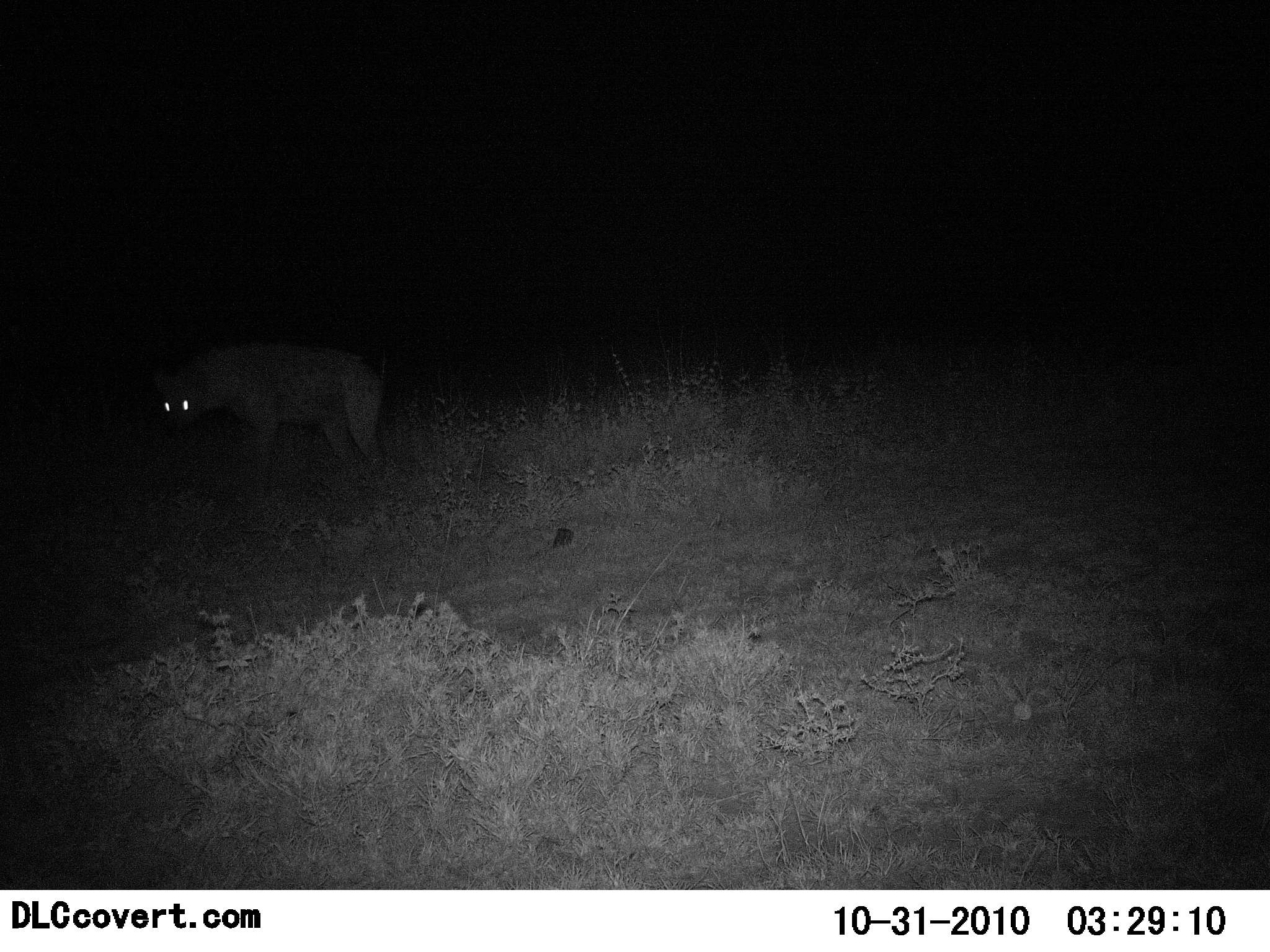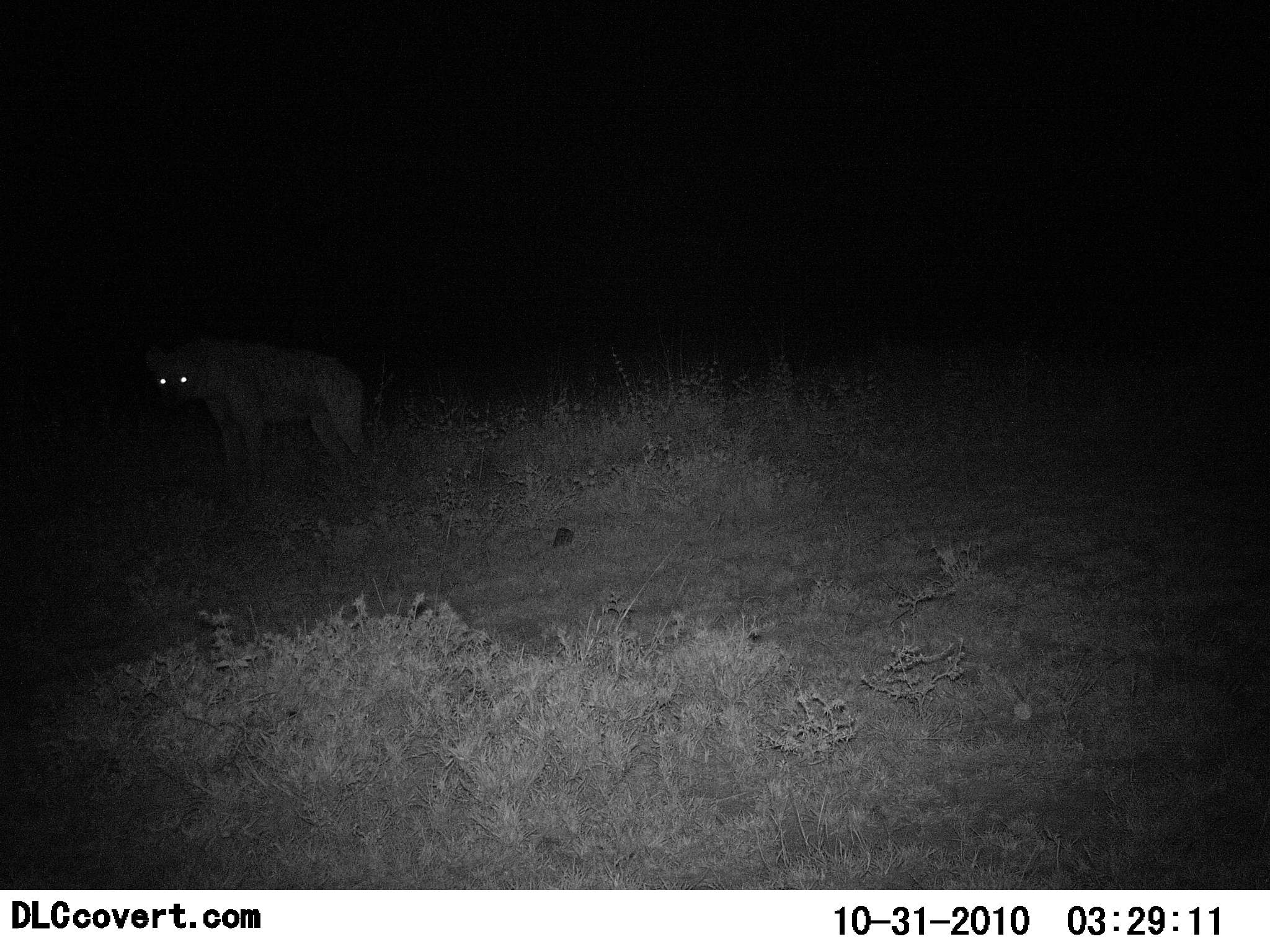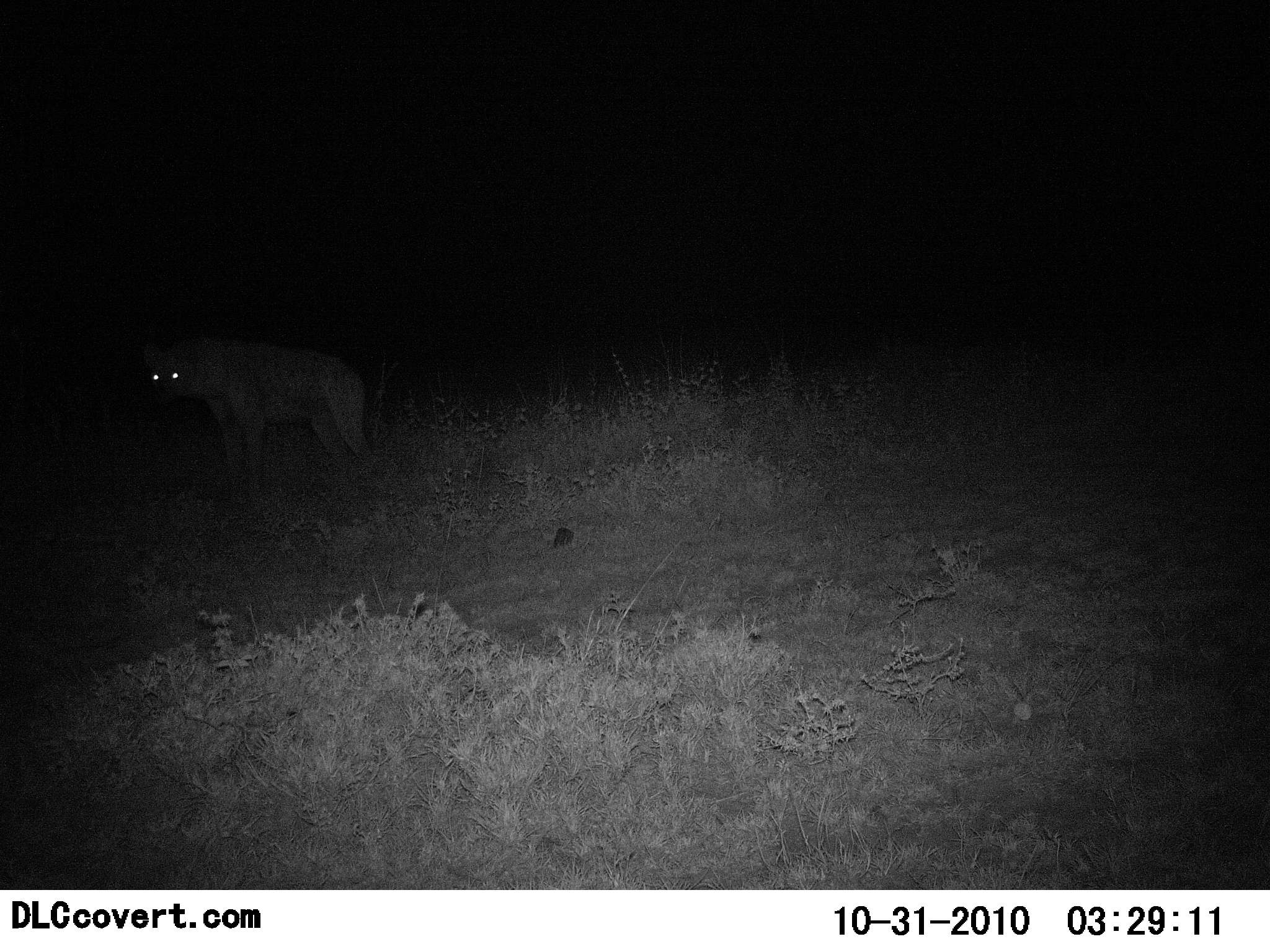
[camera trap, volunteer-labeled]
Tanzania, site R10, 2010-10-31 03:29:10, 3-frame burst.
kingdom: Animalia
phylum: Chordata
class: Mammalia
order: Carnivora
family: Hyaenidae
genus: Crocuta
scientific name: Crocuta crocuta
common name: spotted hyena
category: hyenaspotted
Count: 1.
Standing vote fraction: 94%.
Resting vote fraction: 0%.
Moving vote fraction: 6%.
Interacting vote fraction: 0%.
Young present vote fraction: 0%.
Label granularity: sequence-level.